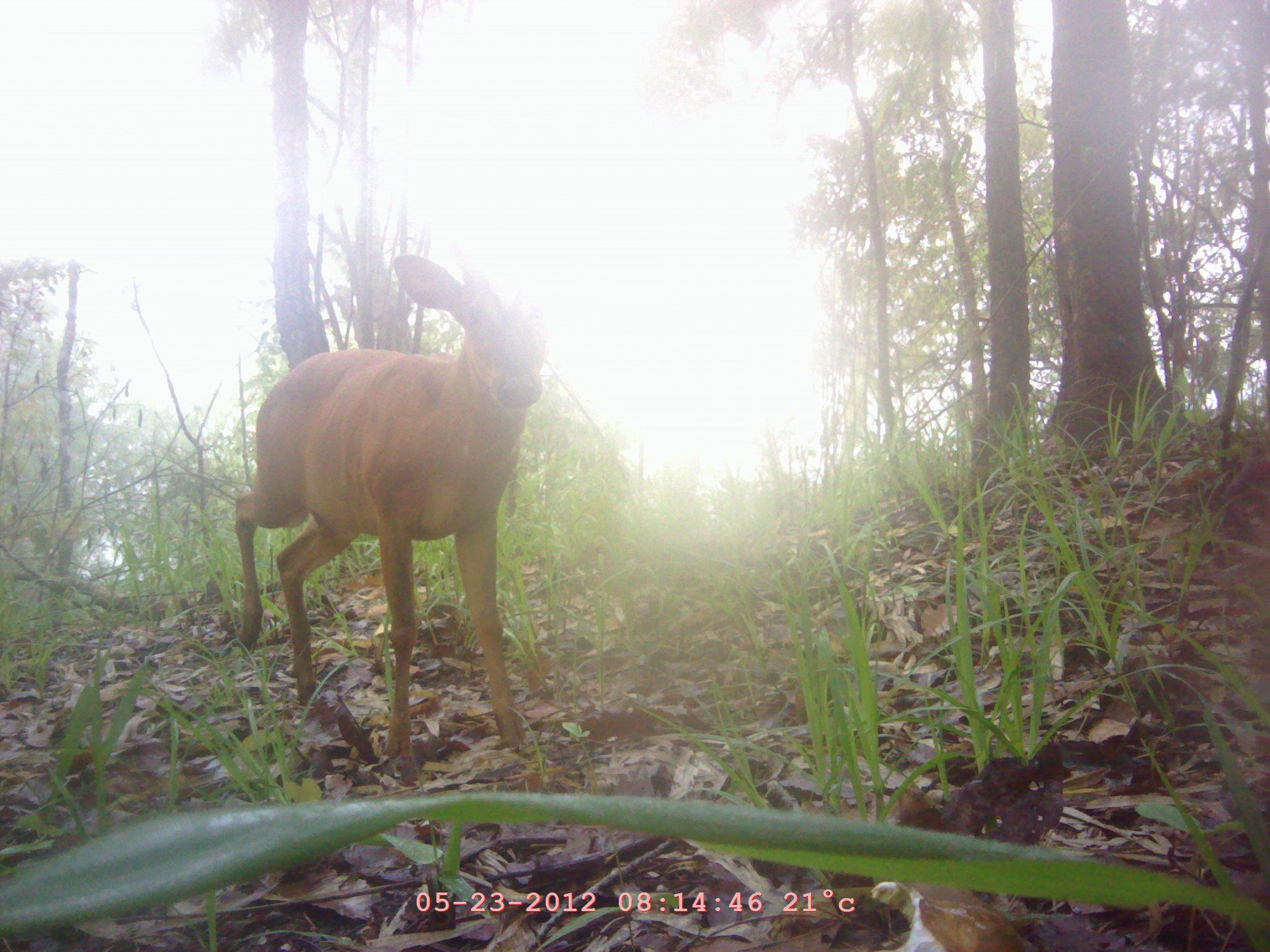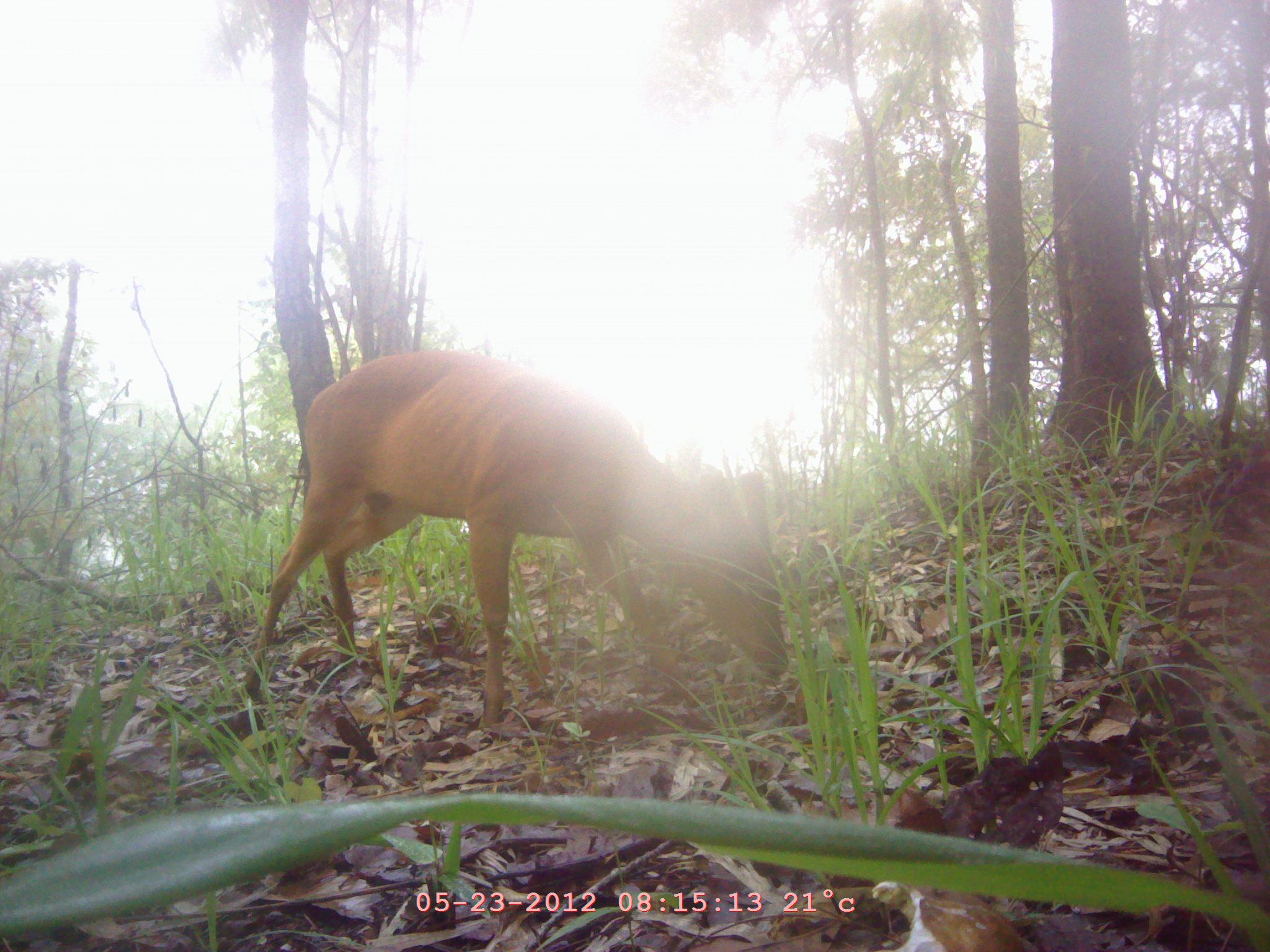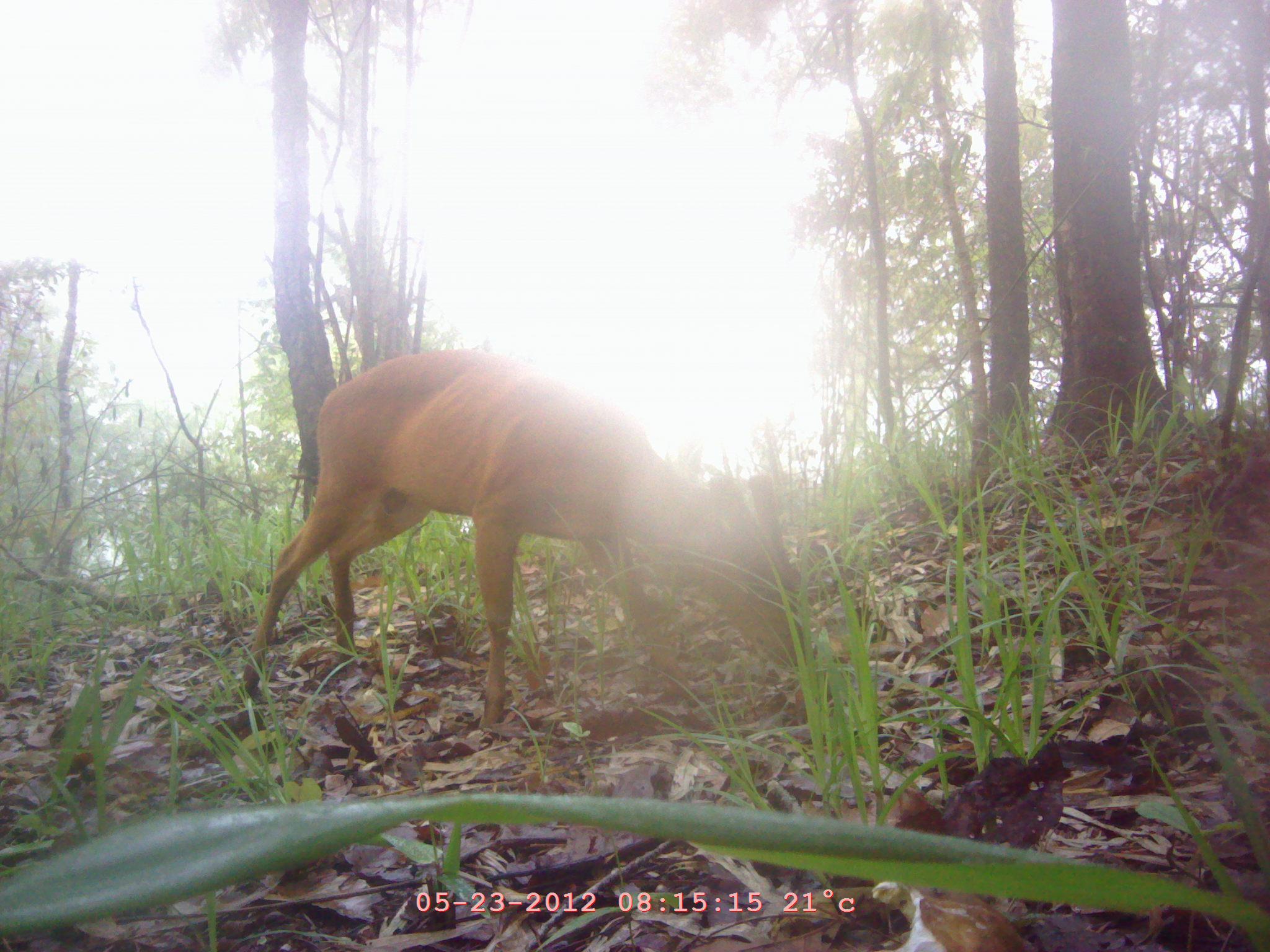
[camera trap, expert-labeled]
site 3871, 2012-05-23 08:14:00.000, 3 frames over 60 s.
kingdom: Animalia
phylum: Chordata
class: Mammalia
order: Artiodactyla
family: Cervidae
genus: Muntiacus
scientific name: Muntiacus muntjak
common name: southern red muntjac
Muntiacus muntjak (southern red muntjac), count 1.